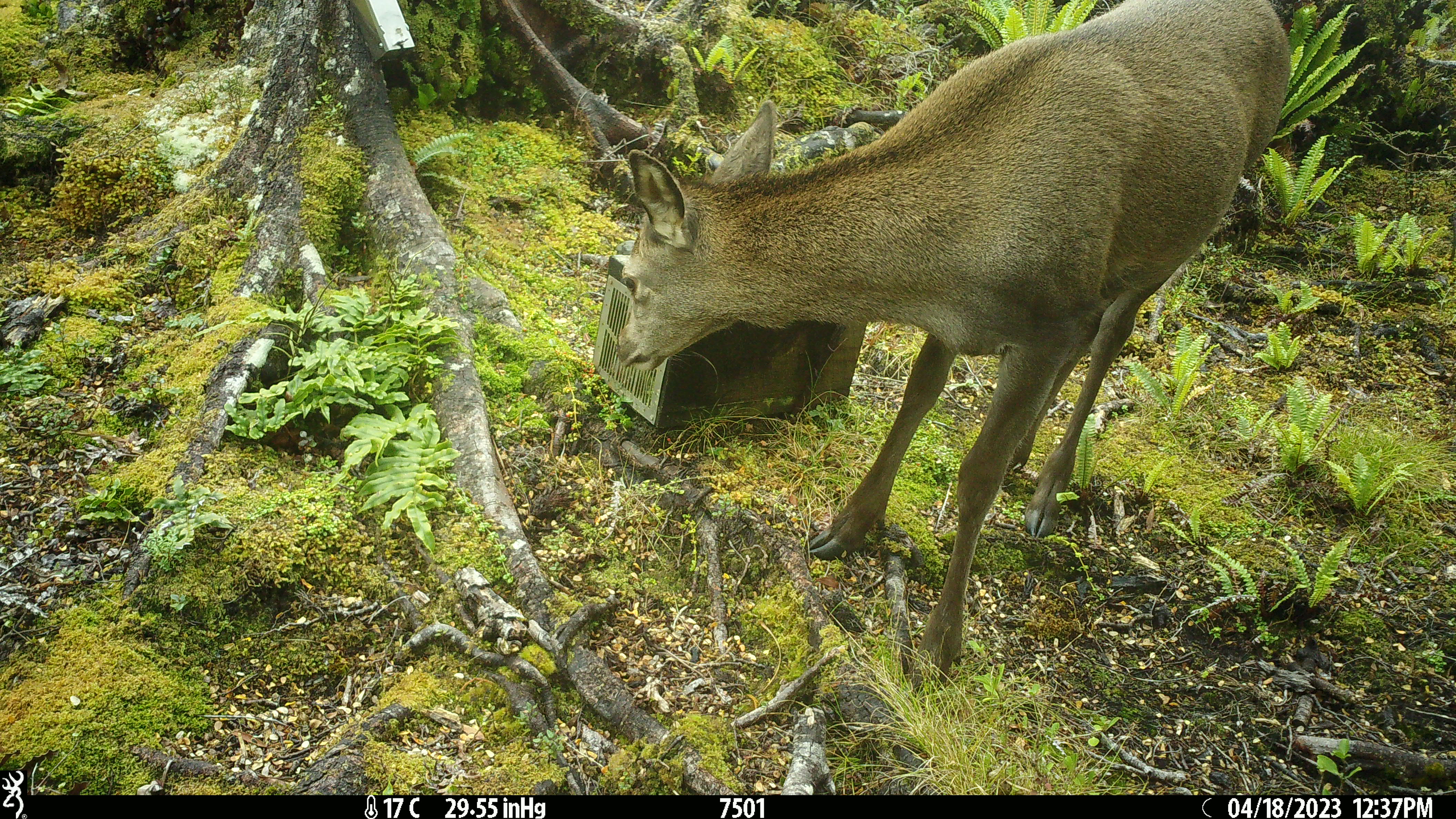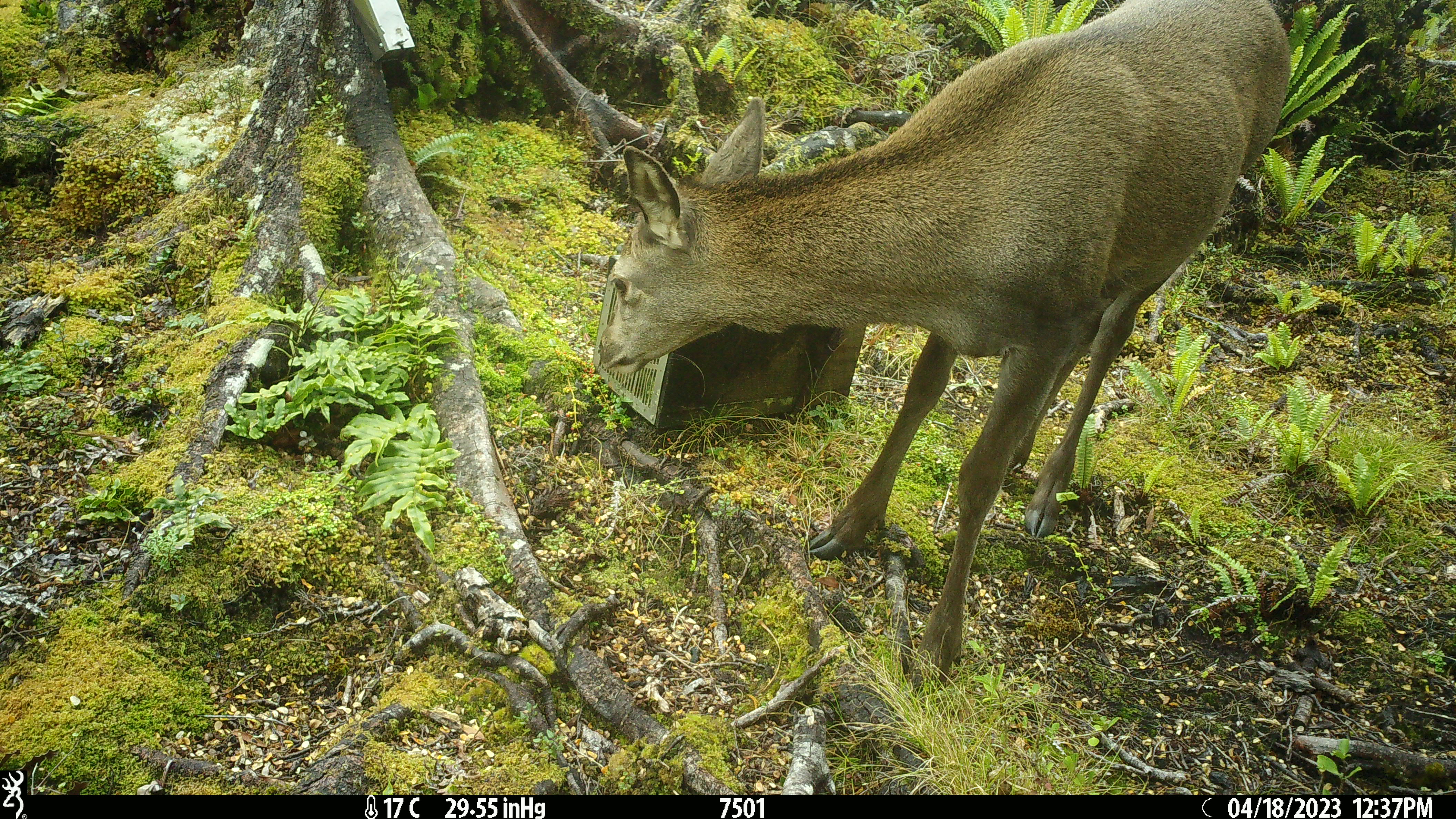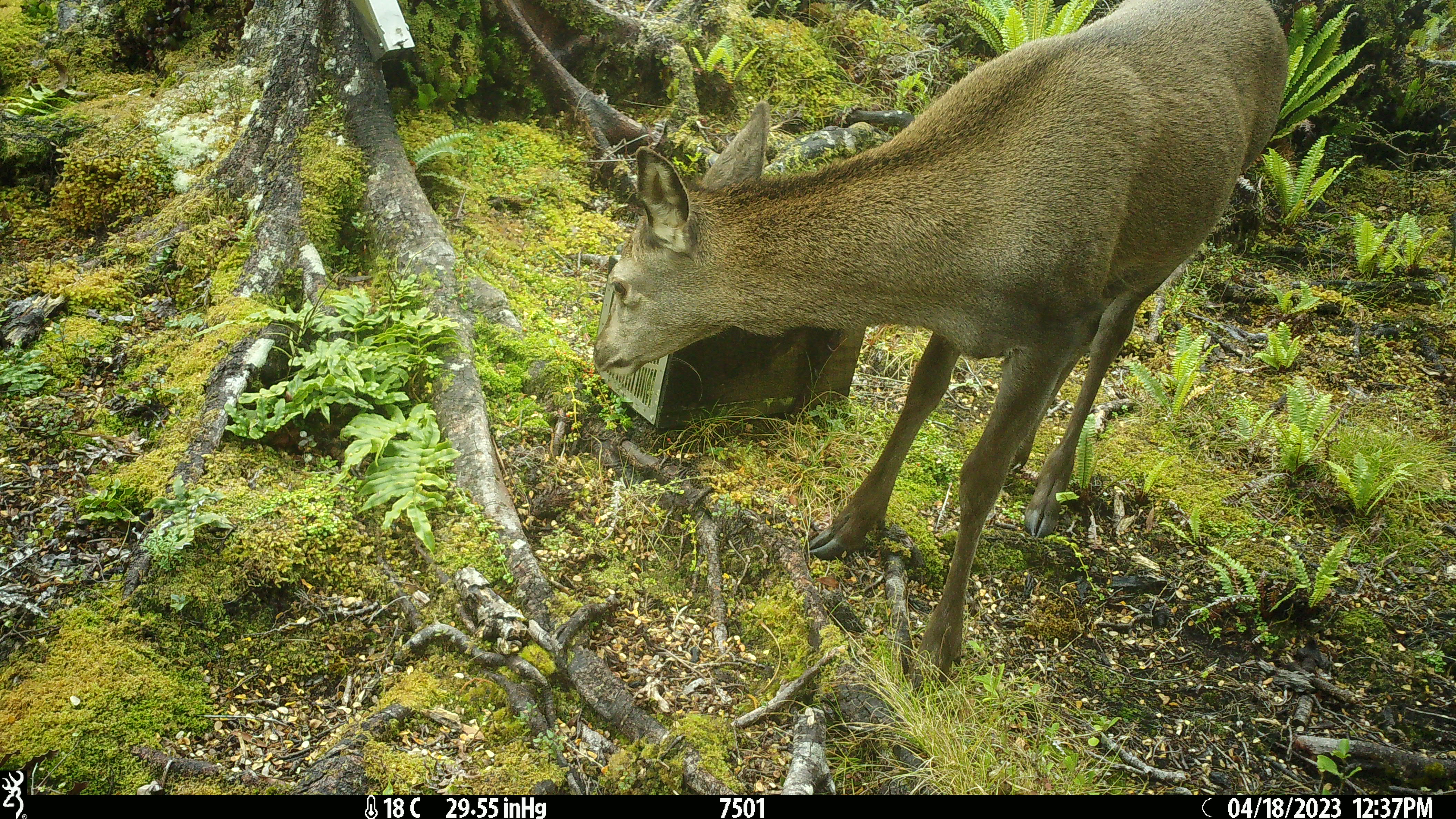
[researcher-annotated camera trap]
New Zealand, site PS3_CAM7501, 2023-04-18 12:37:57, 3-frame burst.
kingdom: Animalia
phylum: Chordata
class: Mammalia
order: Artiodactyla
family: Cervidae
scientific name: Cervidae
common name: deer